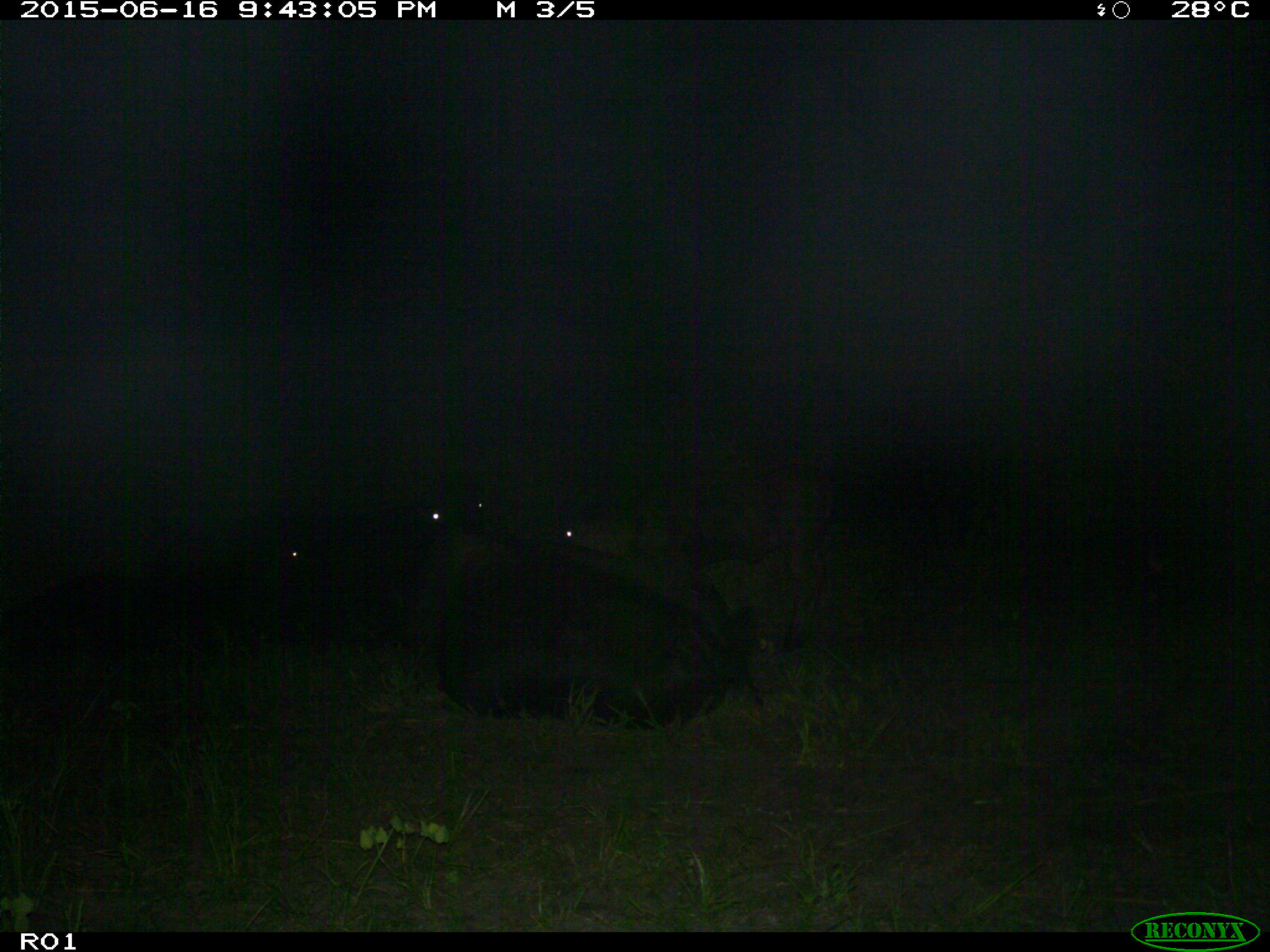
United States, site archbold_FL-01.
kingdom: Animalia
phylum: Chordata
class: Mammalia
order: Artiodactyla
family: Bovidae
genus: Bos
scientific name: Bos taurus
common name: domestic cow